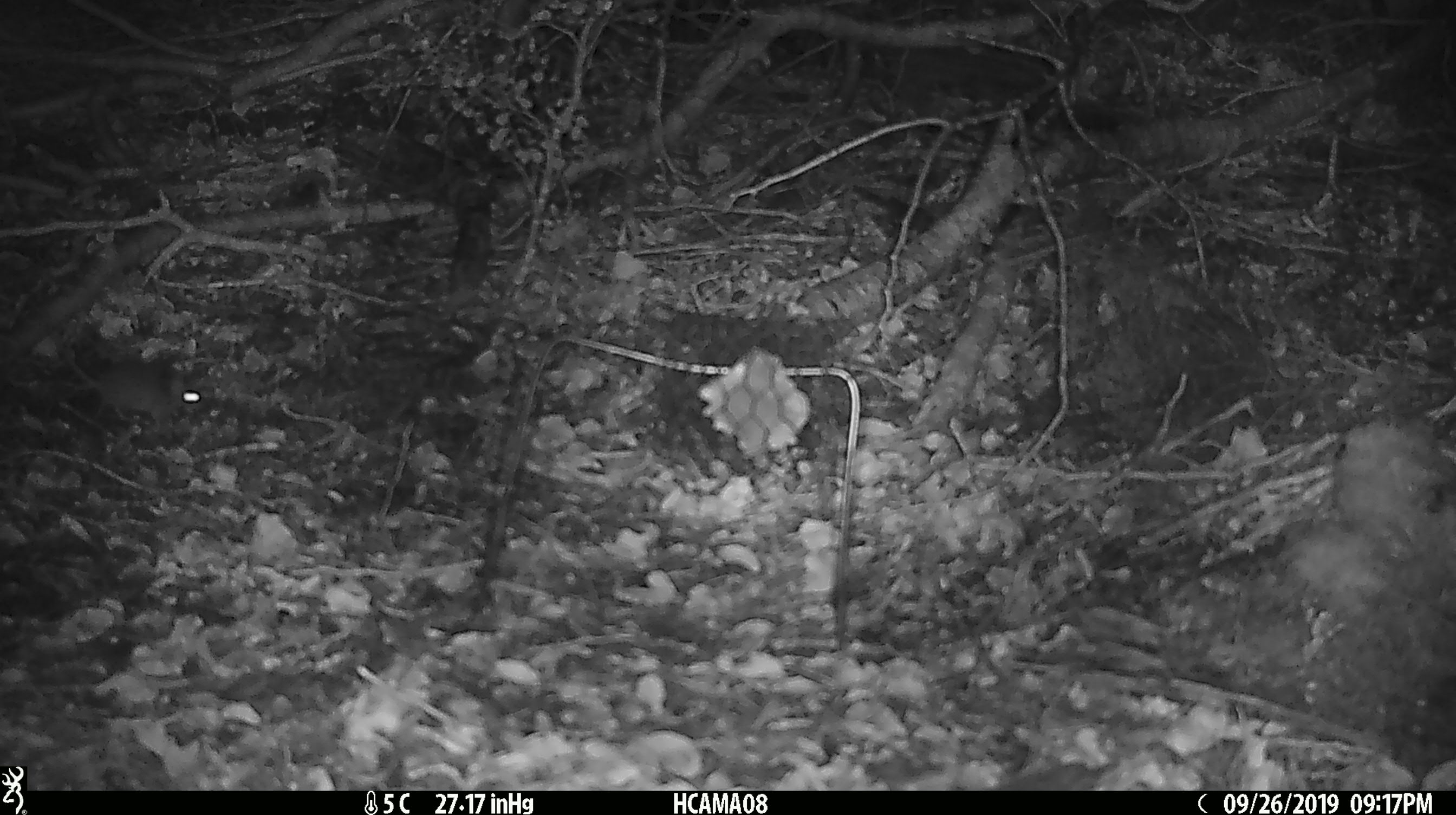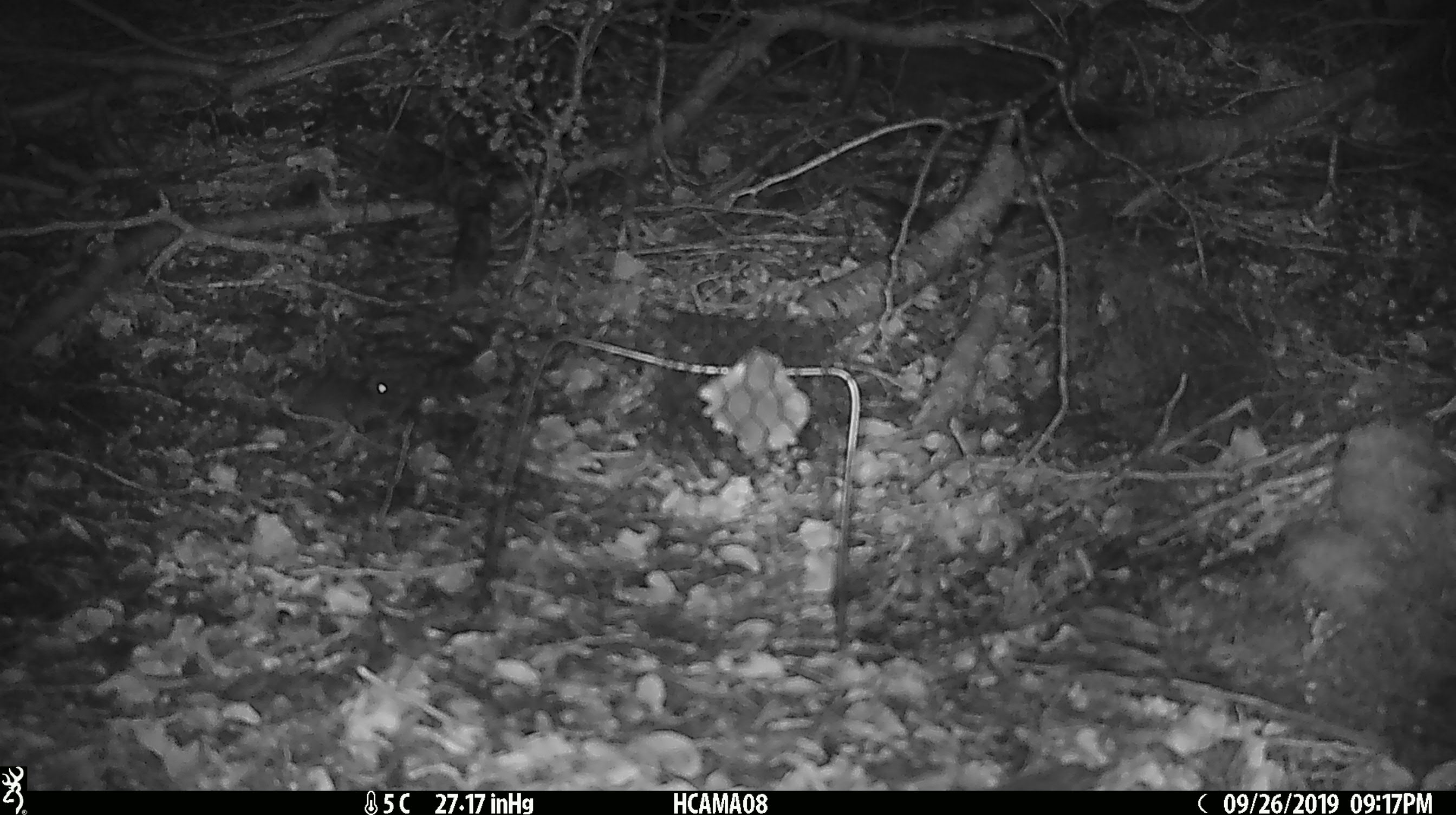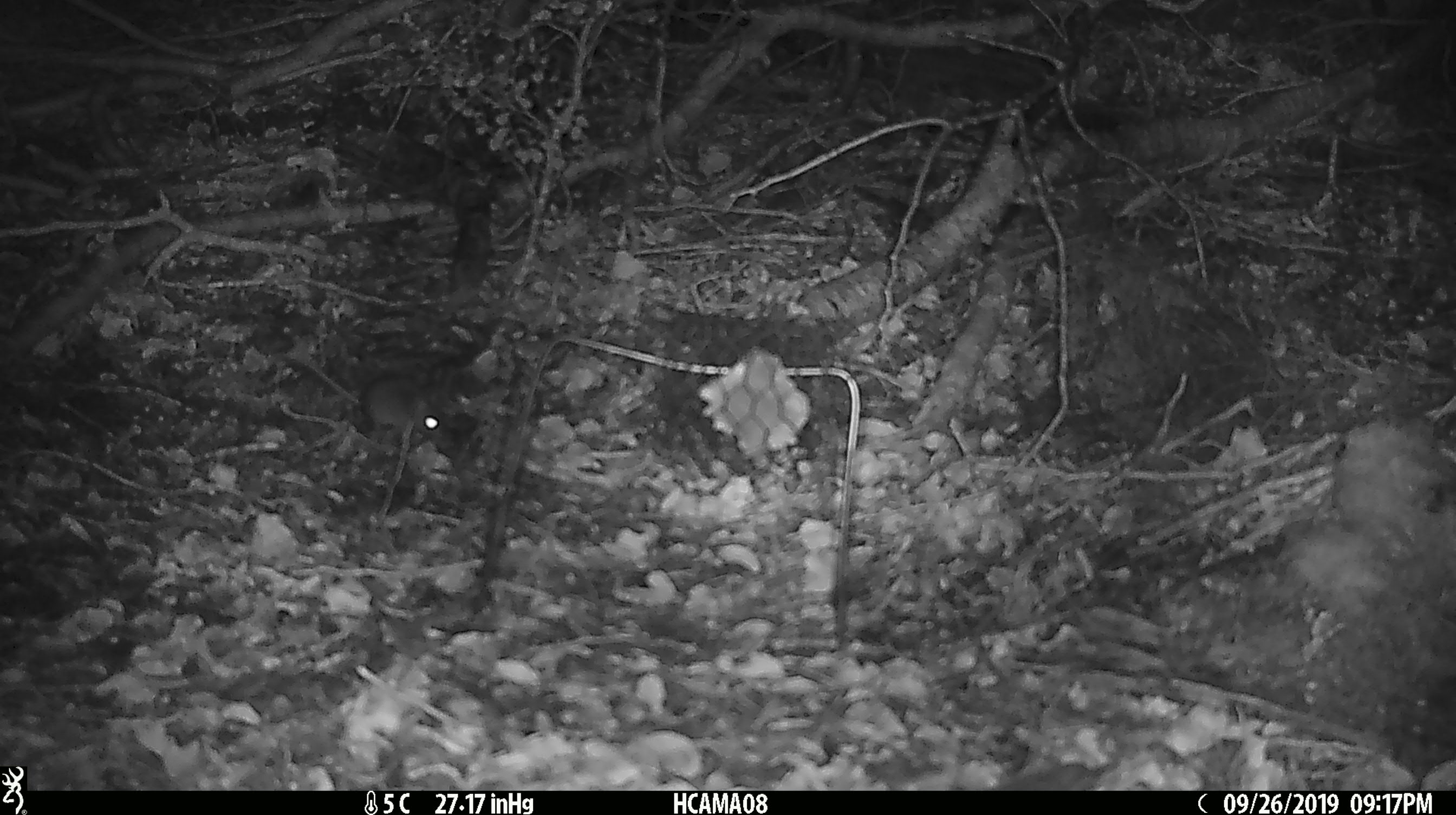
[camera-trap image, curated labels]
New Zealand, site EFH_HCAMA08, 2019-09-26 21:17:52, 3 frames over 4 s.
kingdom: Animalia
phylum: Chordata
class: Mammalia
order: Rodentia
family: Muridae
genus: Mus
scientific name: Mus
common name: mouse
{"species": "mouse (Mus)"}